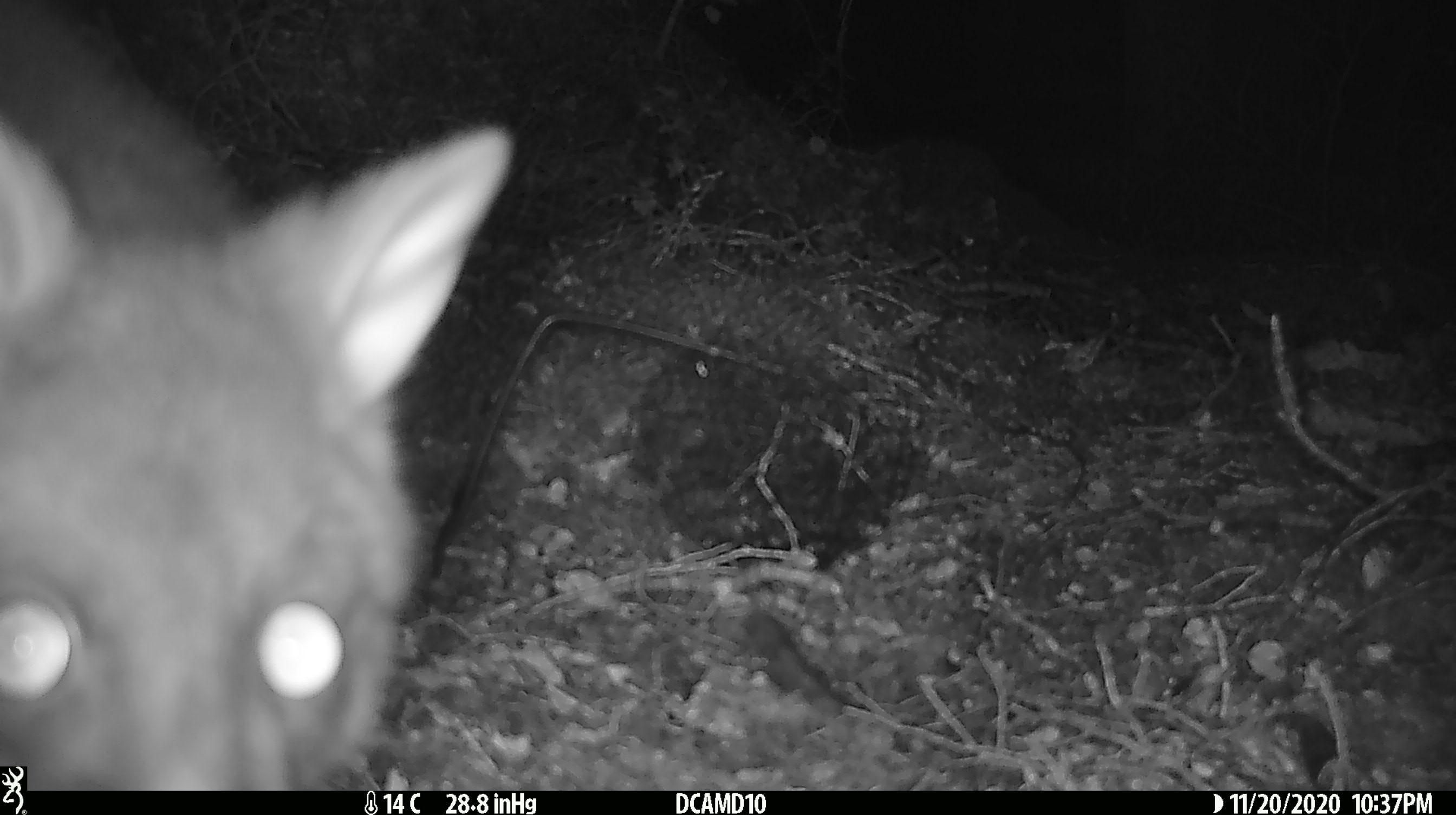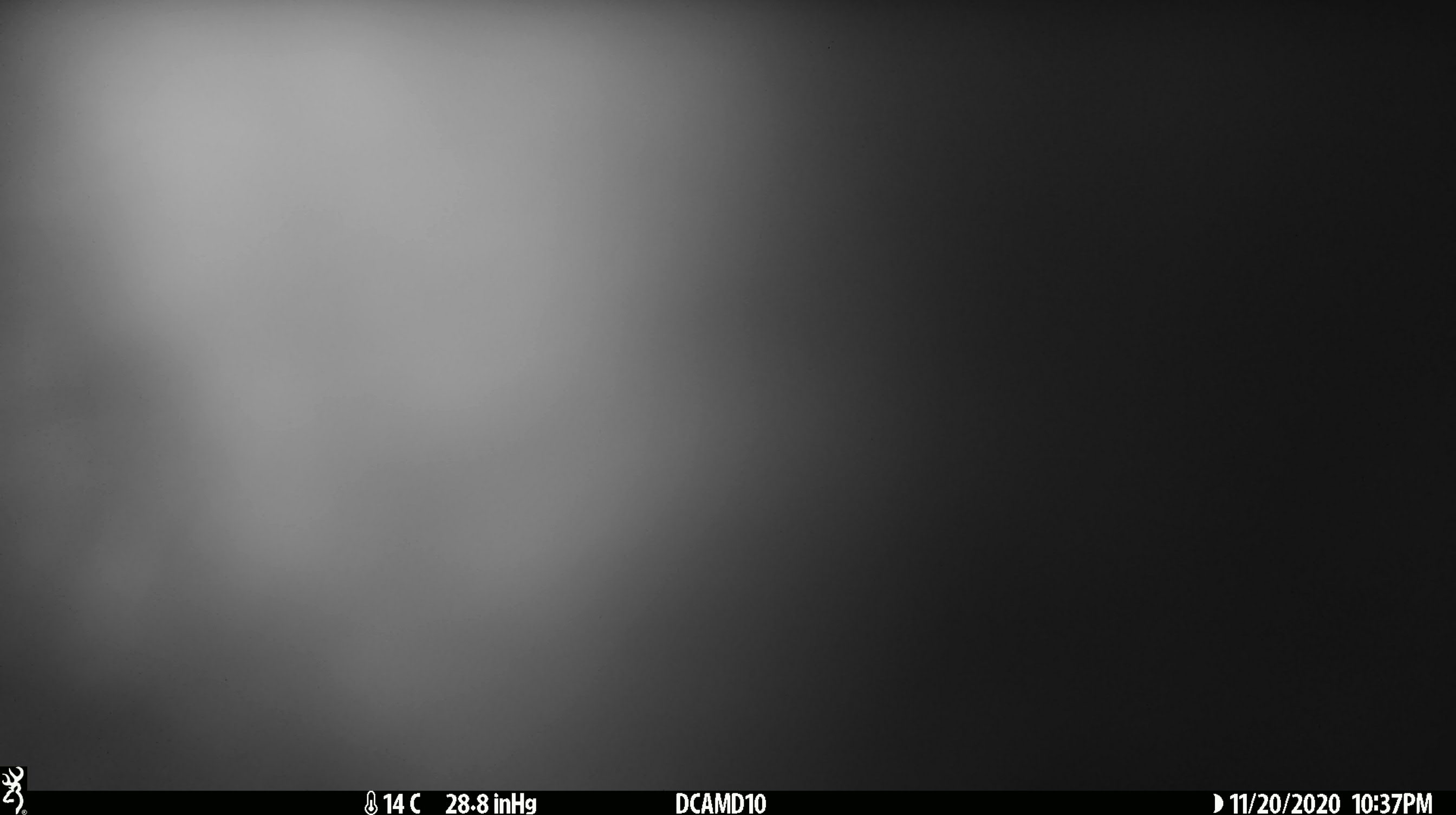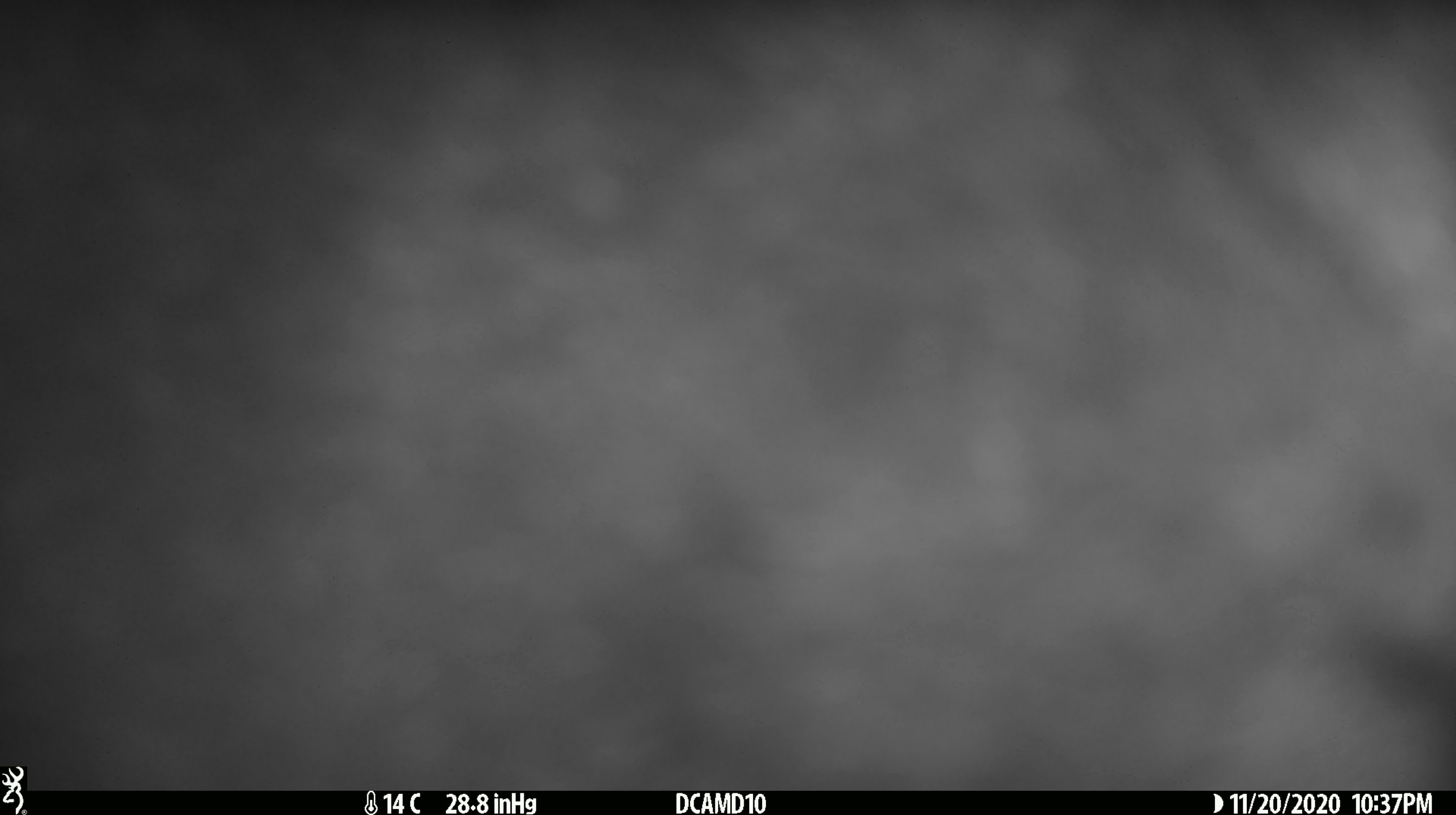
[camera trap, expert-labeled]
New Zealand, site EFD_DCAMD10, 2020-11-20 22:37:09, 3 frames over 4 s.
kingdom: Animalia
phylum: Chordata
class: Mammalia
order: Diprotodontia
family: Phalangeridae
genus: Trichosurus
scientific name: Trichosurus vulpecula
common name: common brushtail possum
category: possum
Possum (common brushtail possum) (Trichosurus vulpecula).